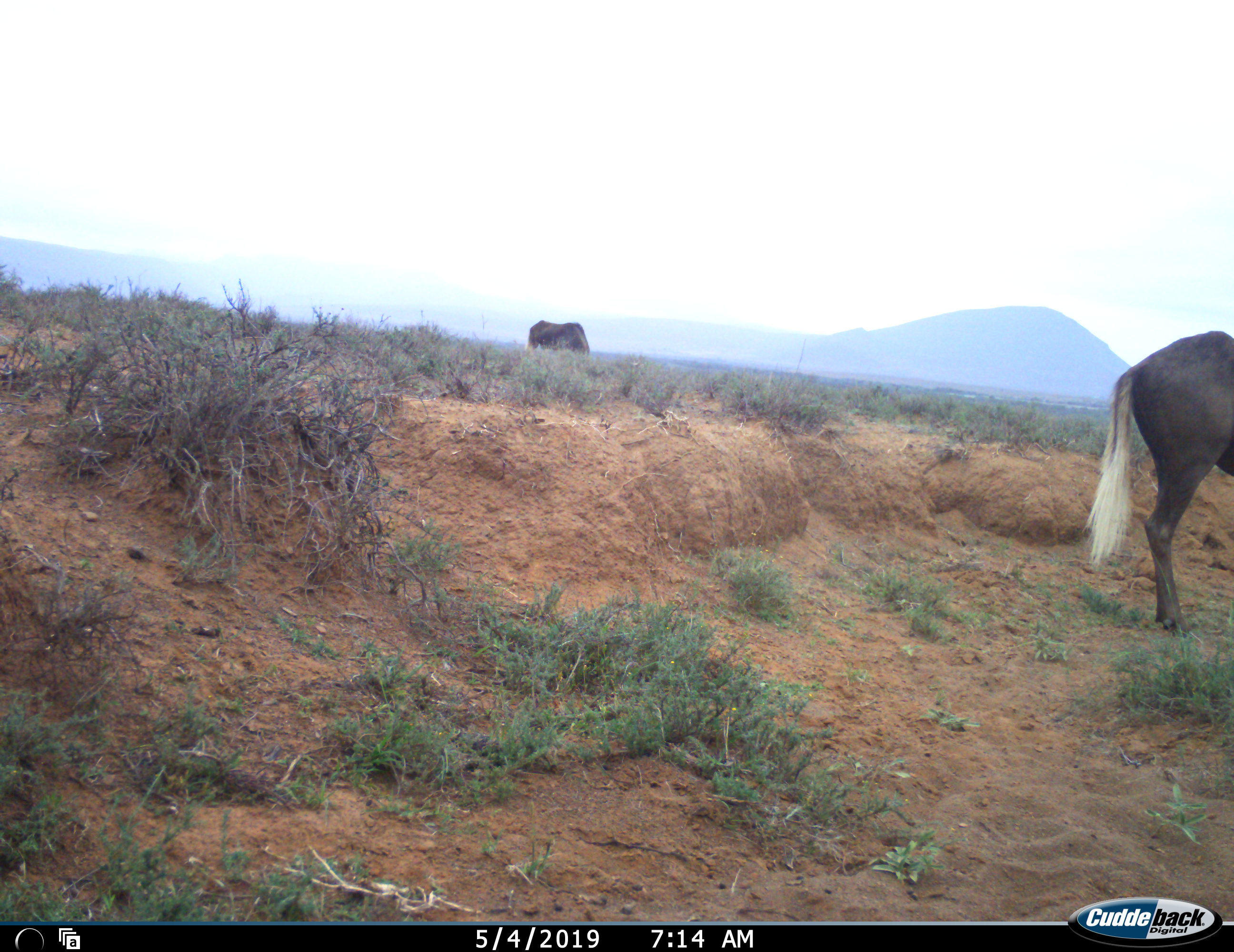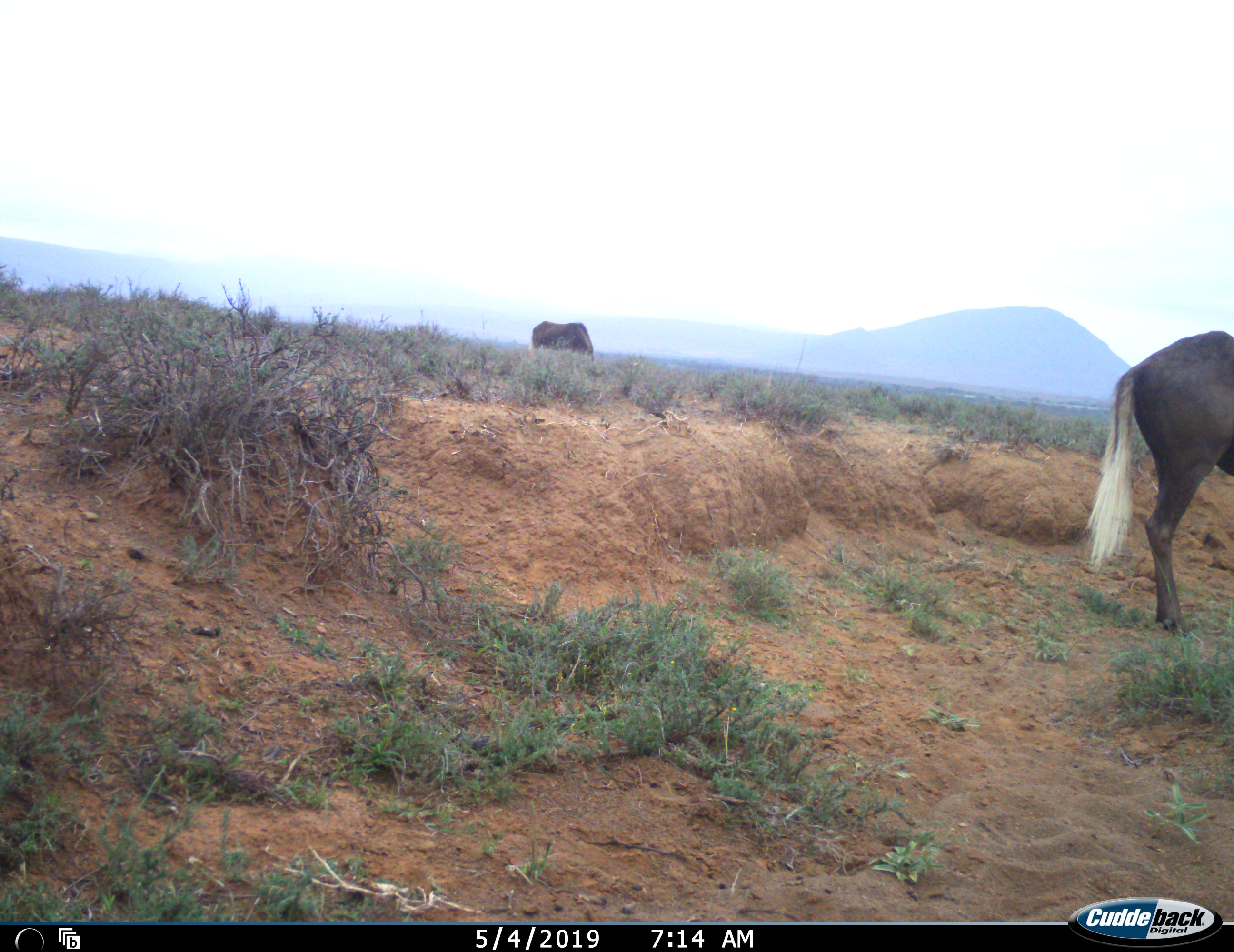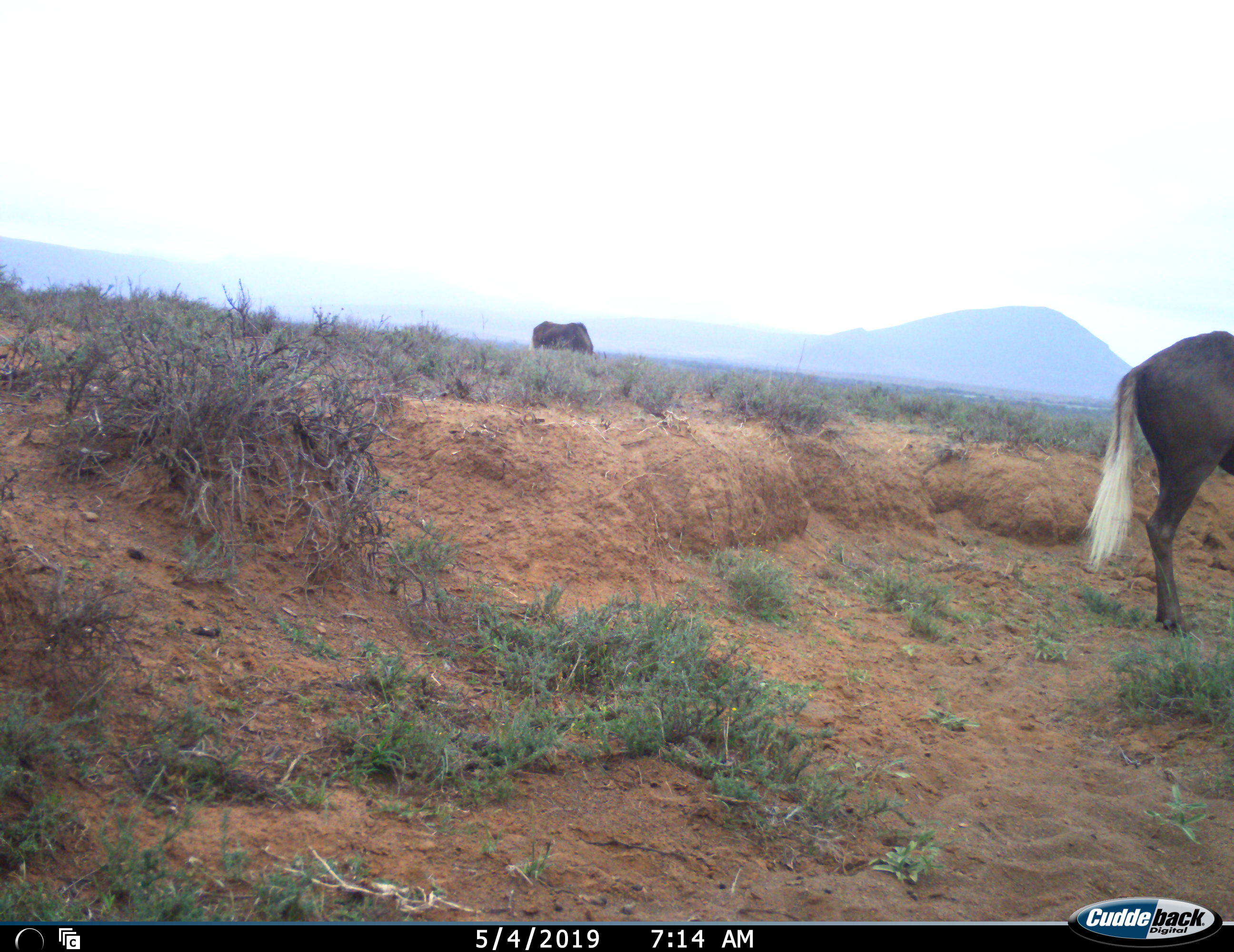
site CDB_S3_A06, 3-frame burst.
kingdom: Animalia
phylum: Chordata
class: Mammalia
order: Artiodactyla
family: Bovidae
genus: Connochaetes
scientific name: Connochaetes gnou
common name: black wildebeest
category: wildebeestblack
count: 2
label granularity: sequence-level